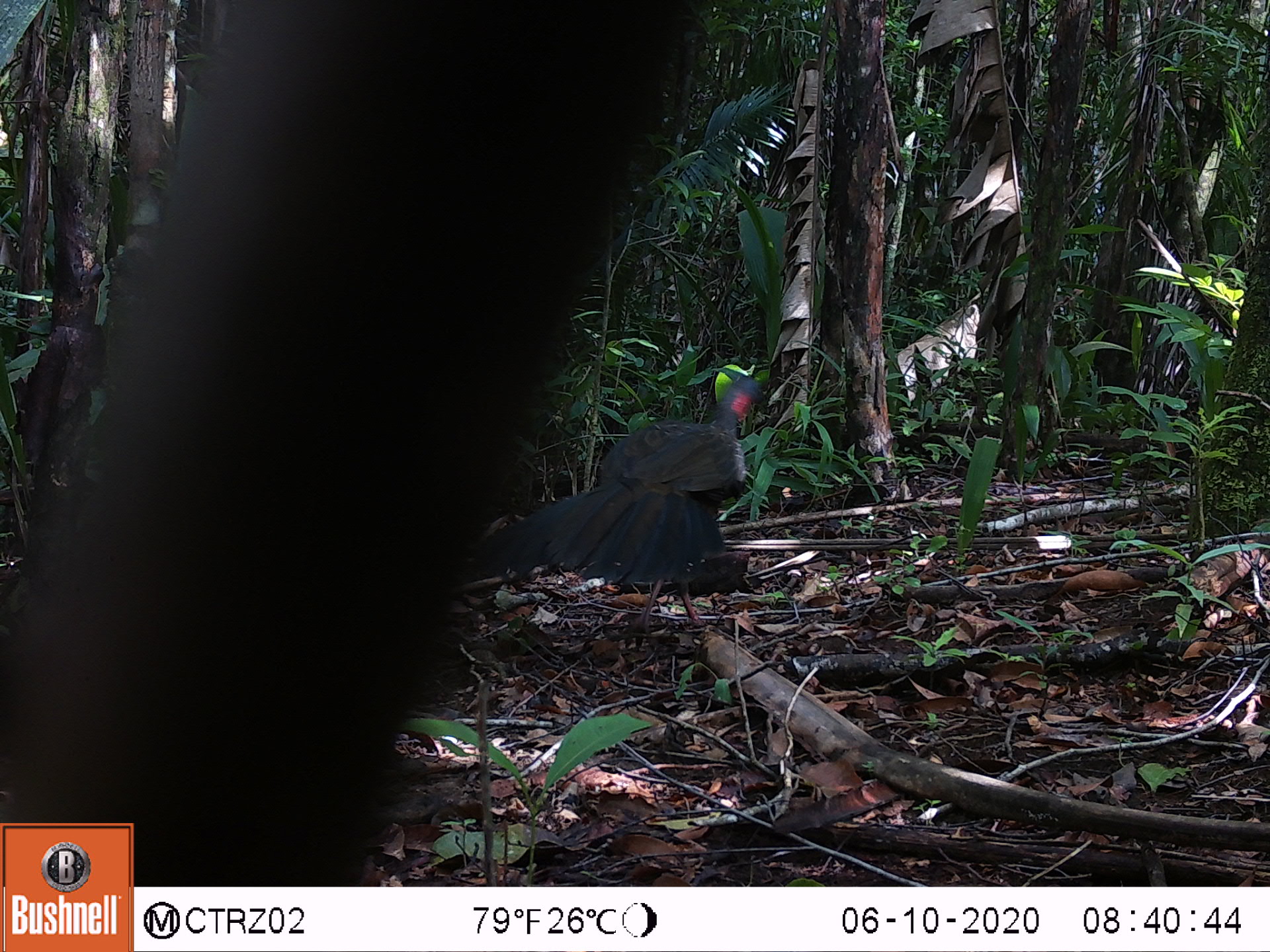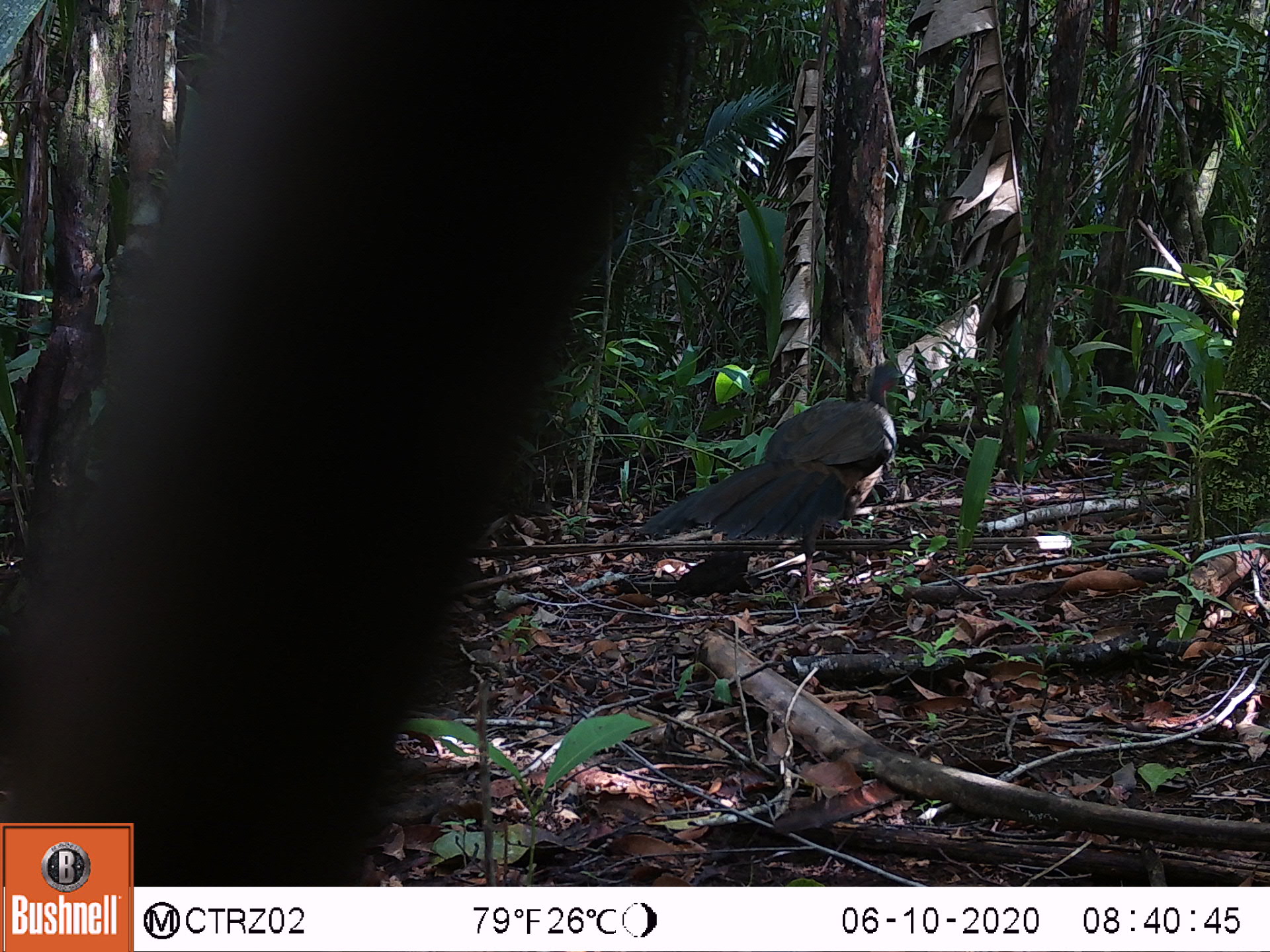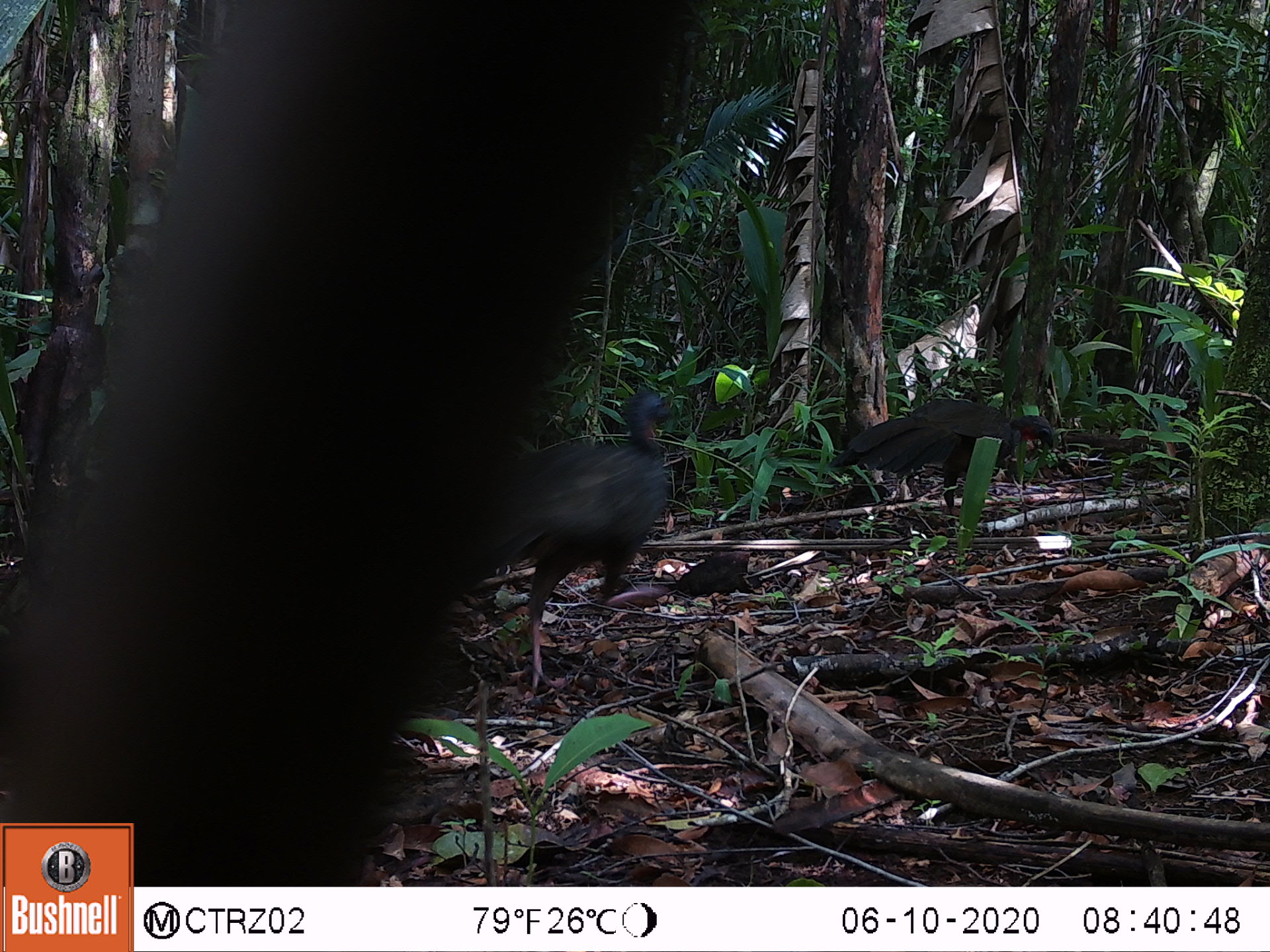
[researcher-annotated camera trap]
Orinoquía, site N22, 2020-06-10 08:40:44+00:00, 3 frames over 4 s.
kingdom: Animalia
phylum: Chordata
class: Aves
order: Galliformes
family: Cracidae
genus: Penelope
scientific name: Penelope jacquacu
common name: spix's guan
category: spixs guan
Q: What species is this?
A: Spixs guan (spix's guan) (Penelope jacquacu).